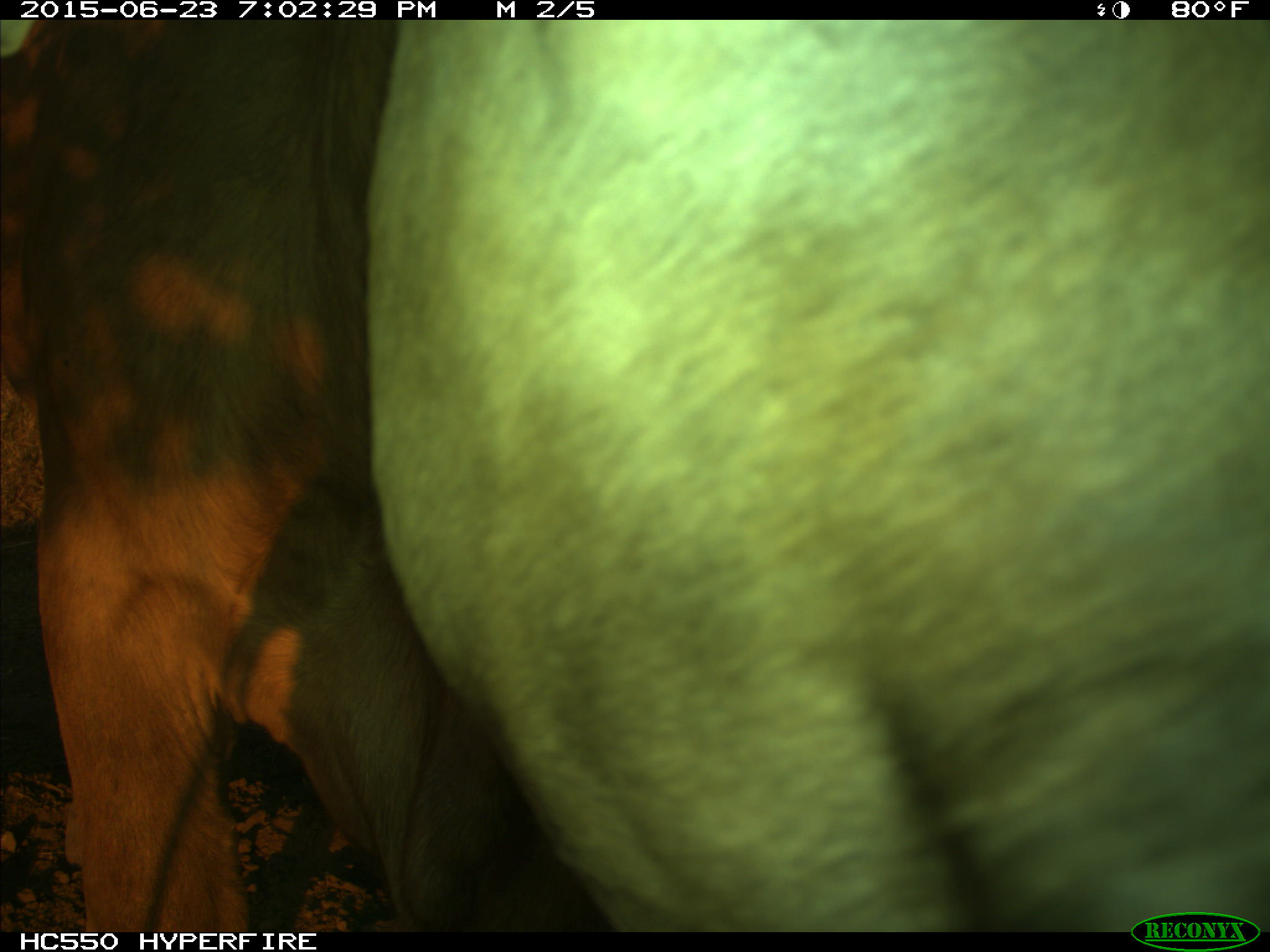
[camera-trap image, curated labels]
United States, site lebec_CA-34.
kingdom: Animalia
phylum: Chordata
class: Mammalia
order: Artiodactyla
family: Bovidae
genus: Bos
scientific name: Bos taurus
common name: domestic cow